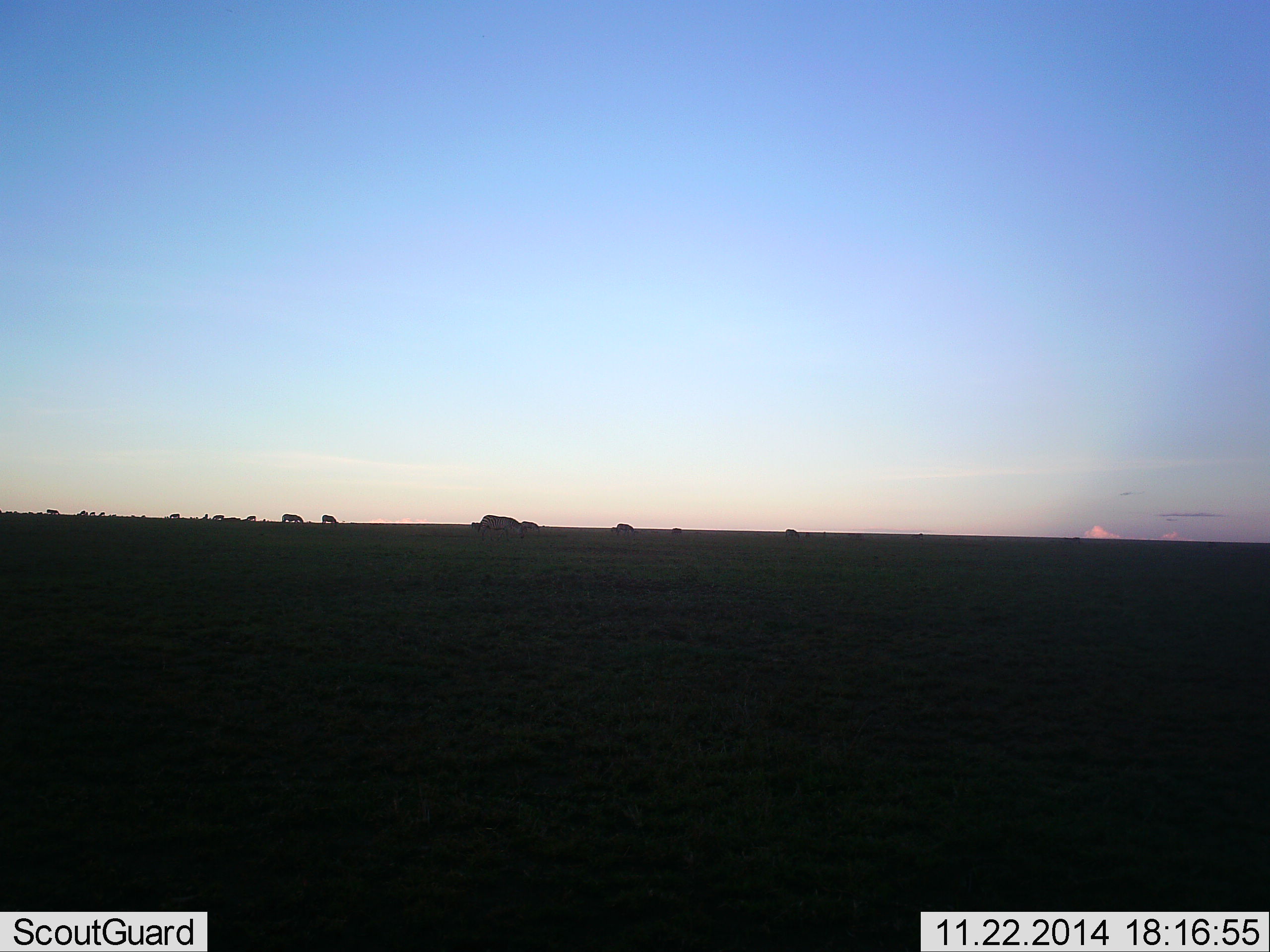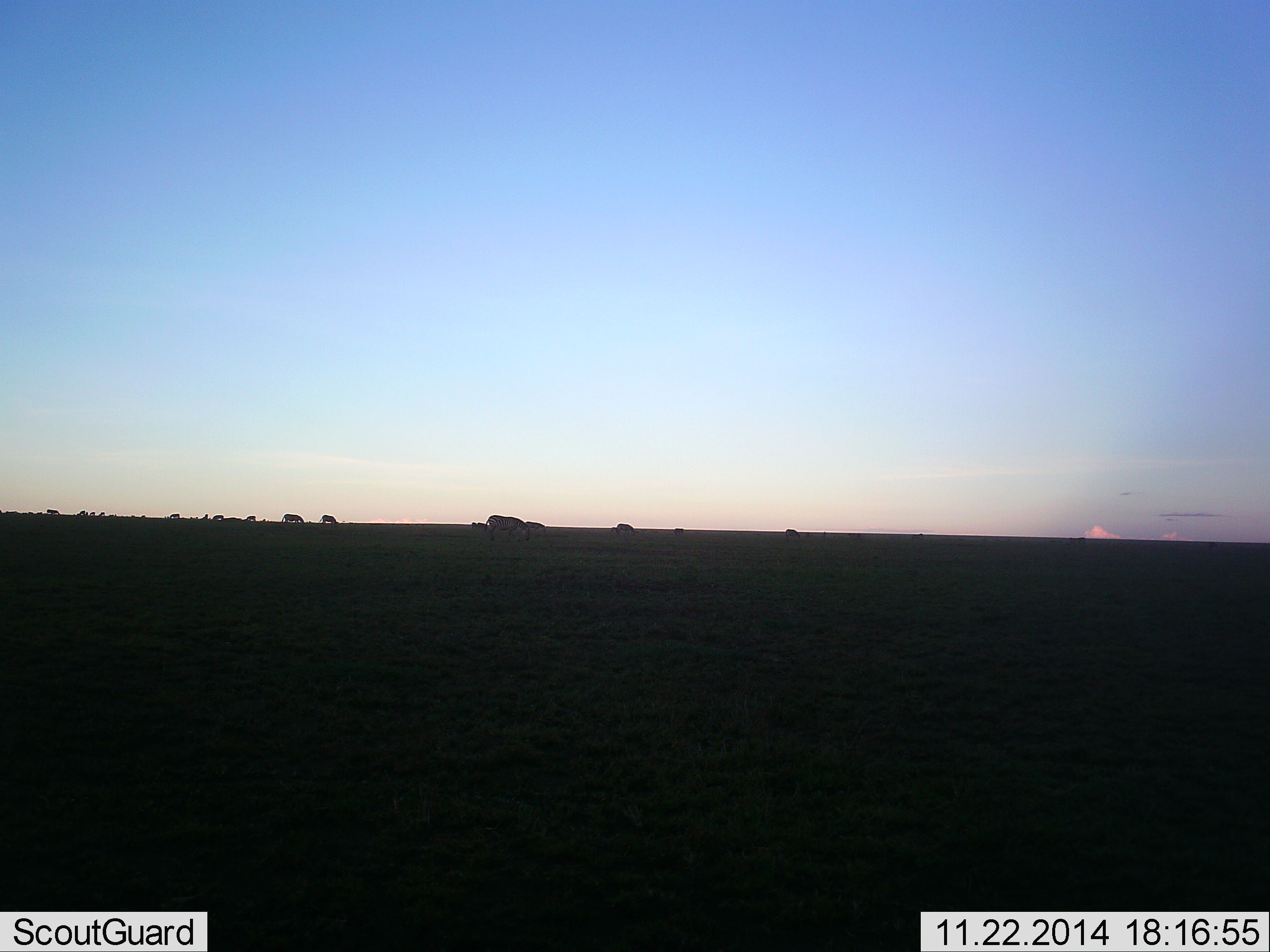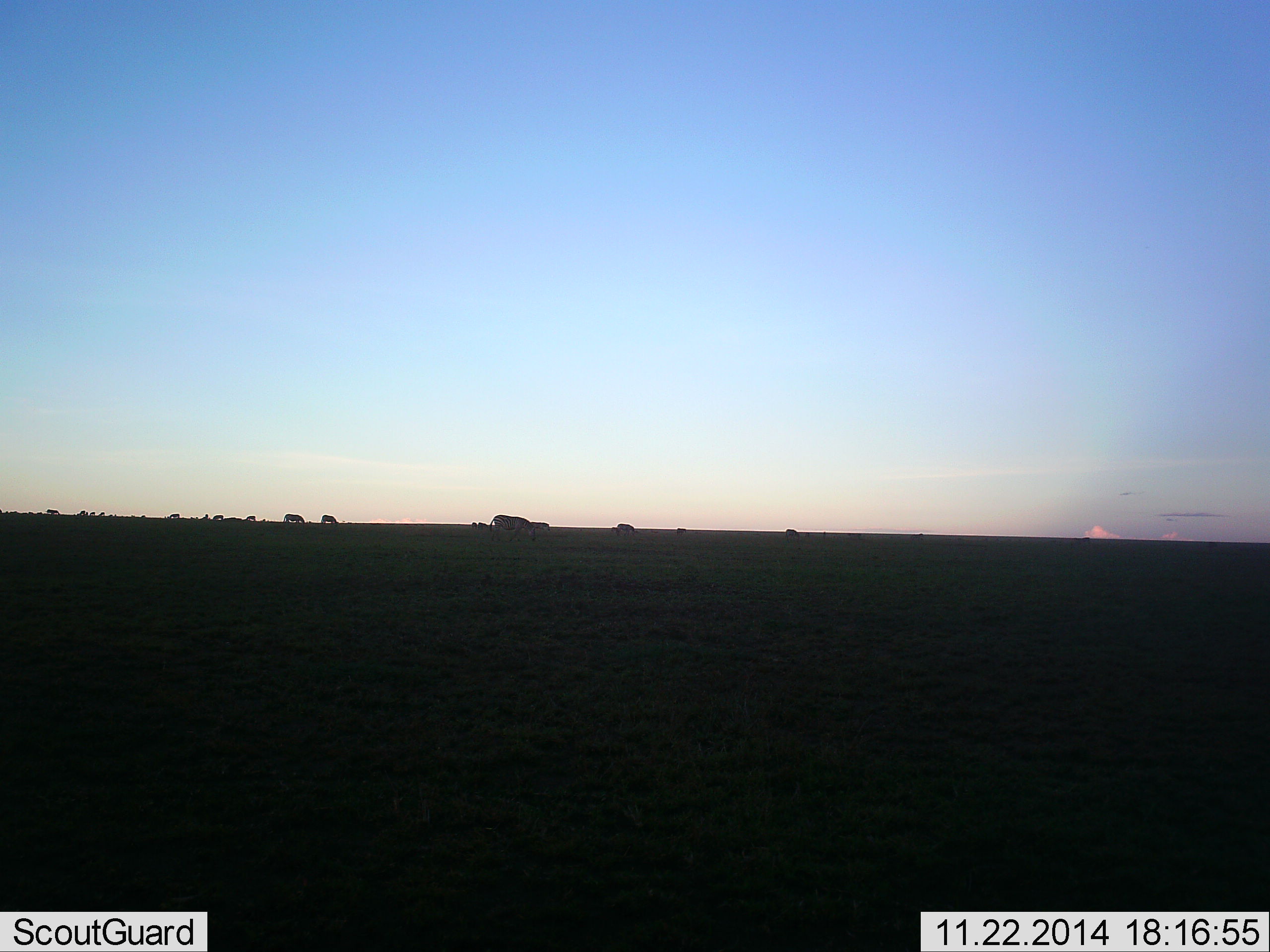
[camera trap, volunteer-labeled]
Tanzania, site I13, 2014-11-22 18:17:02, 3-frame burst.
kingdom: Animalia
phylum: Chordata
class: Mammalia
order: Perissodactyla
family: Equidae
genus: Equus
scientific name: Equus quagga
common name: plains zebra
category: zebra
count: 11-50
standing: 11%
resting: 0%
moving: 67%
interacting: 0%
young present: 0%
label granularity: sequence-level